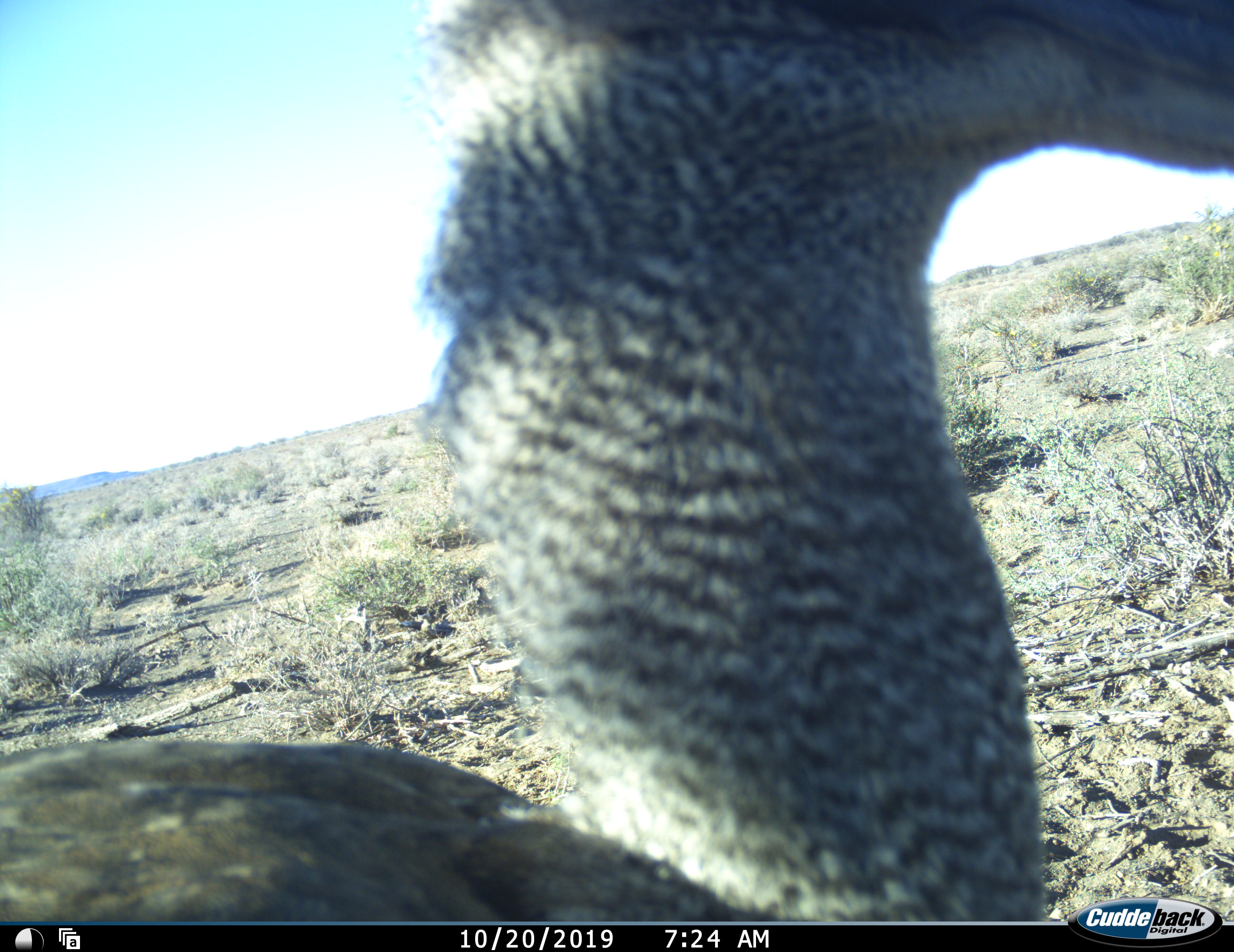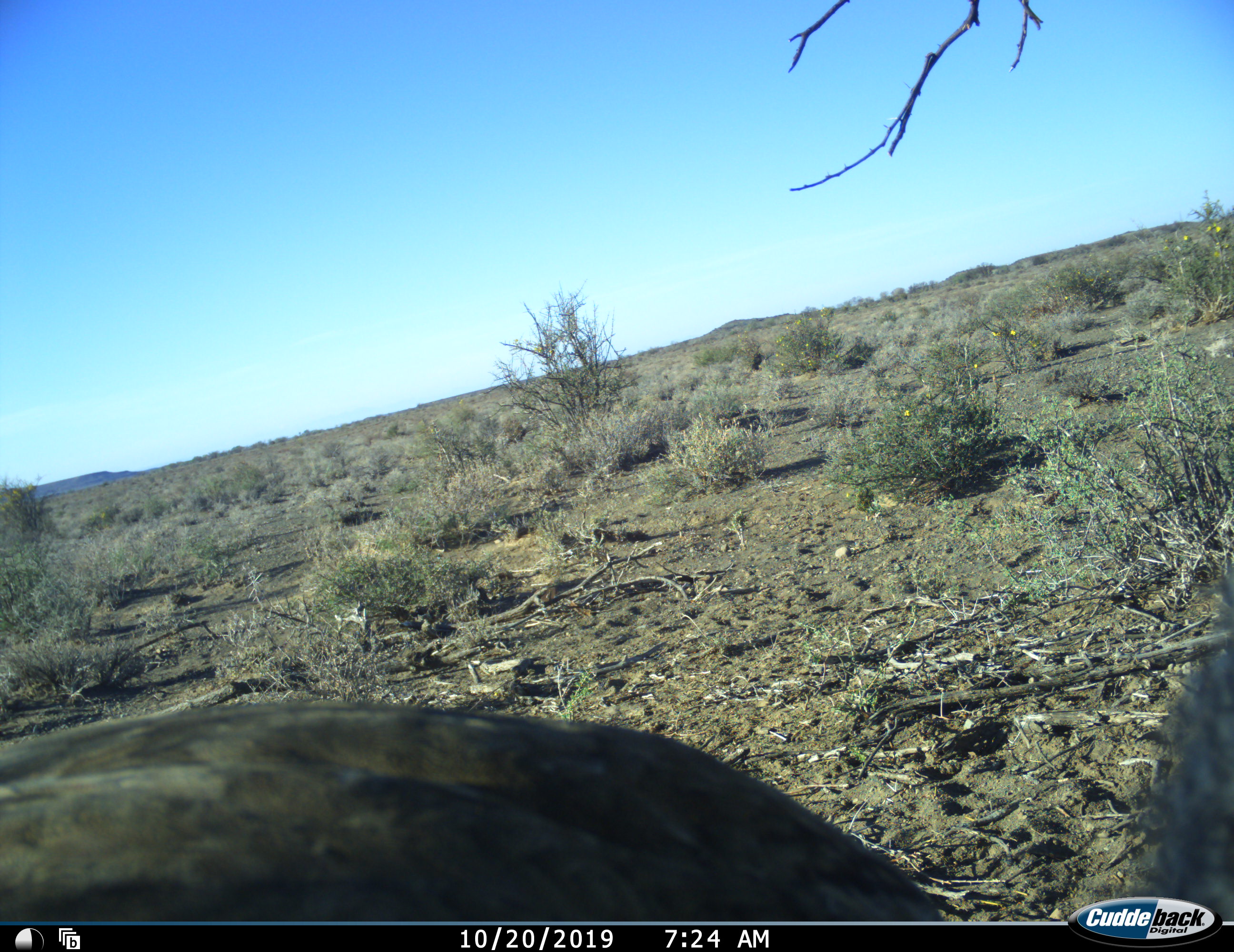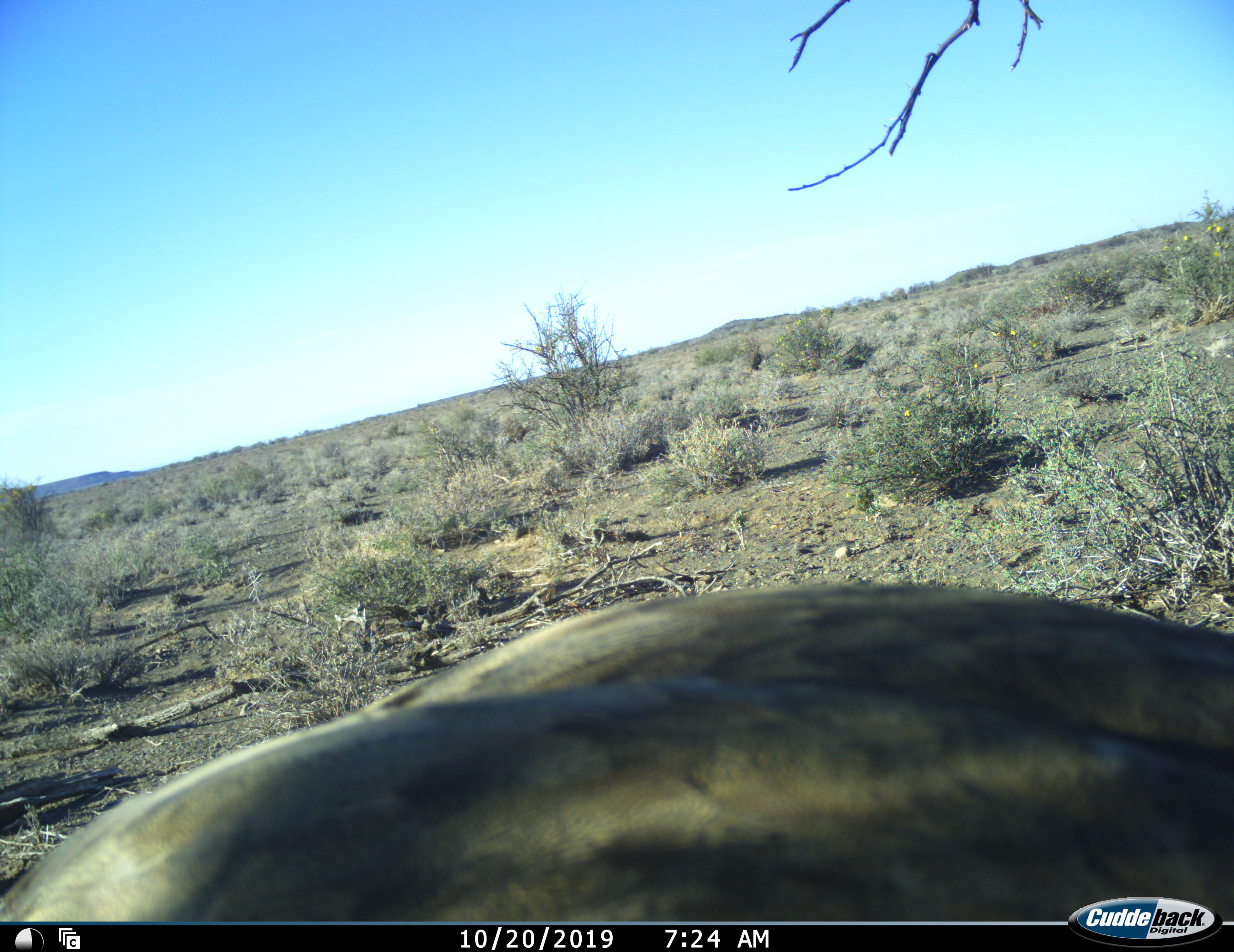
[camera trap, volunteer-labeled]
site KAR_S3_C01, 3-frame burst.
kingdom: Animalia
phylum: Chordata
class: Aves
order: Otidiformes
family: Otididae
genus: Ardeotis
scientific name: Ardeotis kori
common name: kori bustard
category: bustardkori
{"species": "bustardkori (kori bustard) (Ardeotis kori)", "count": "1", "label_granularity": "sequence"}